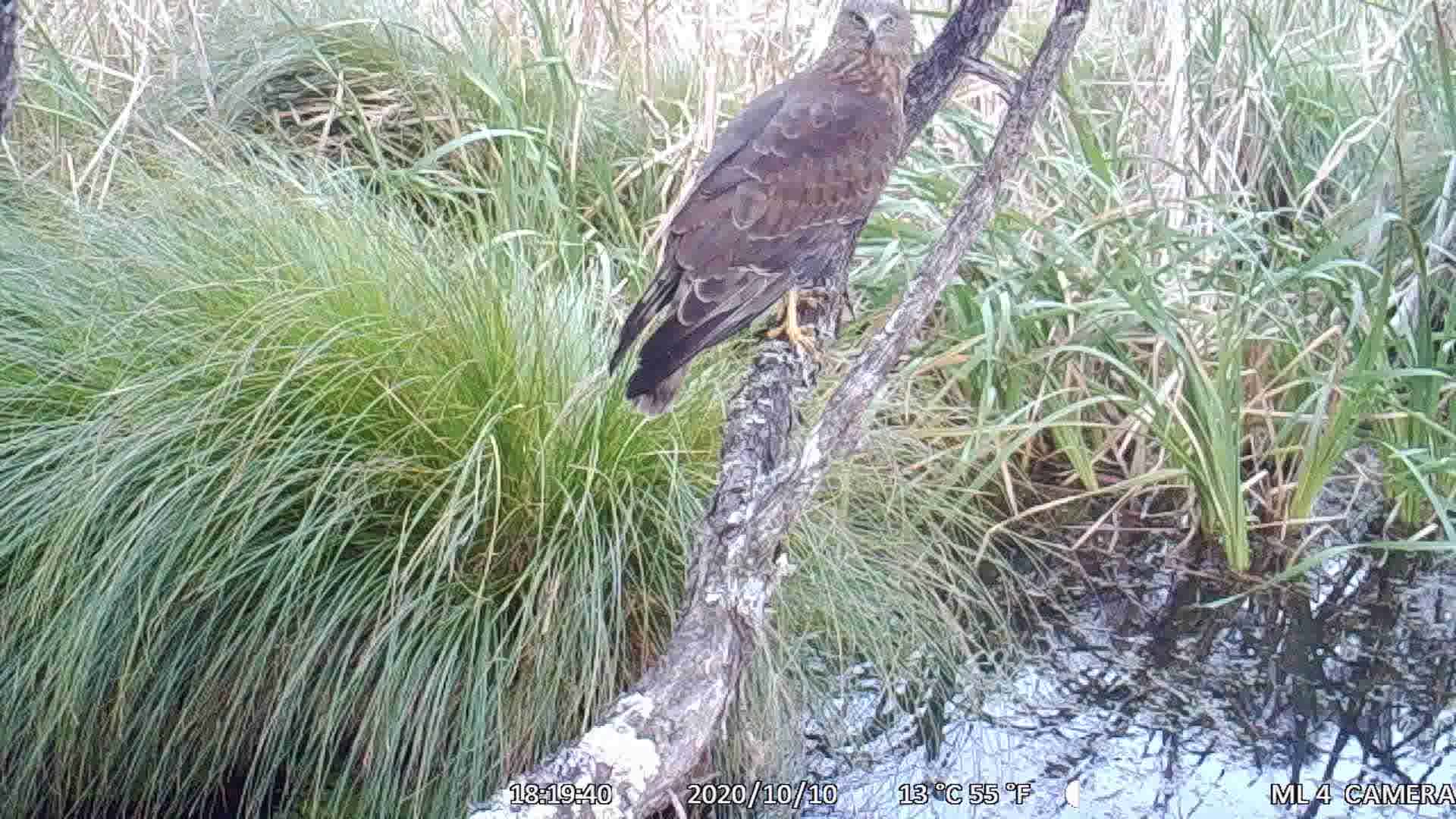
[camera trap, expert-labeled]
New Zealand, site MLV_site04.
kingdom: Animalia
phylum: Chordata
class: Aves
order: Accipitriformes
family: Accipitridae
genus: Circus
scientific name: Circus approximans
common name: swamp harrier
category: harrier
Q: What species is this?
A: Harrier (swamp harrier) (Circus approximans).